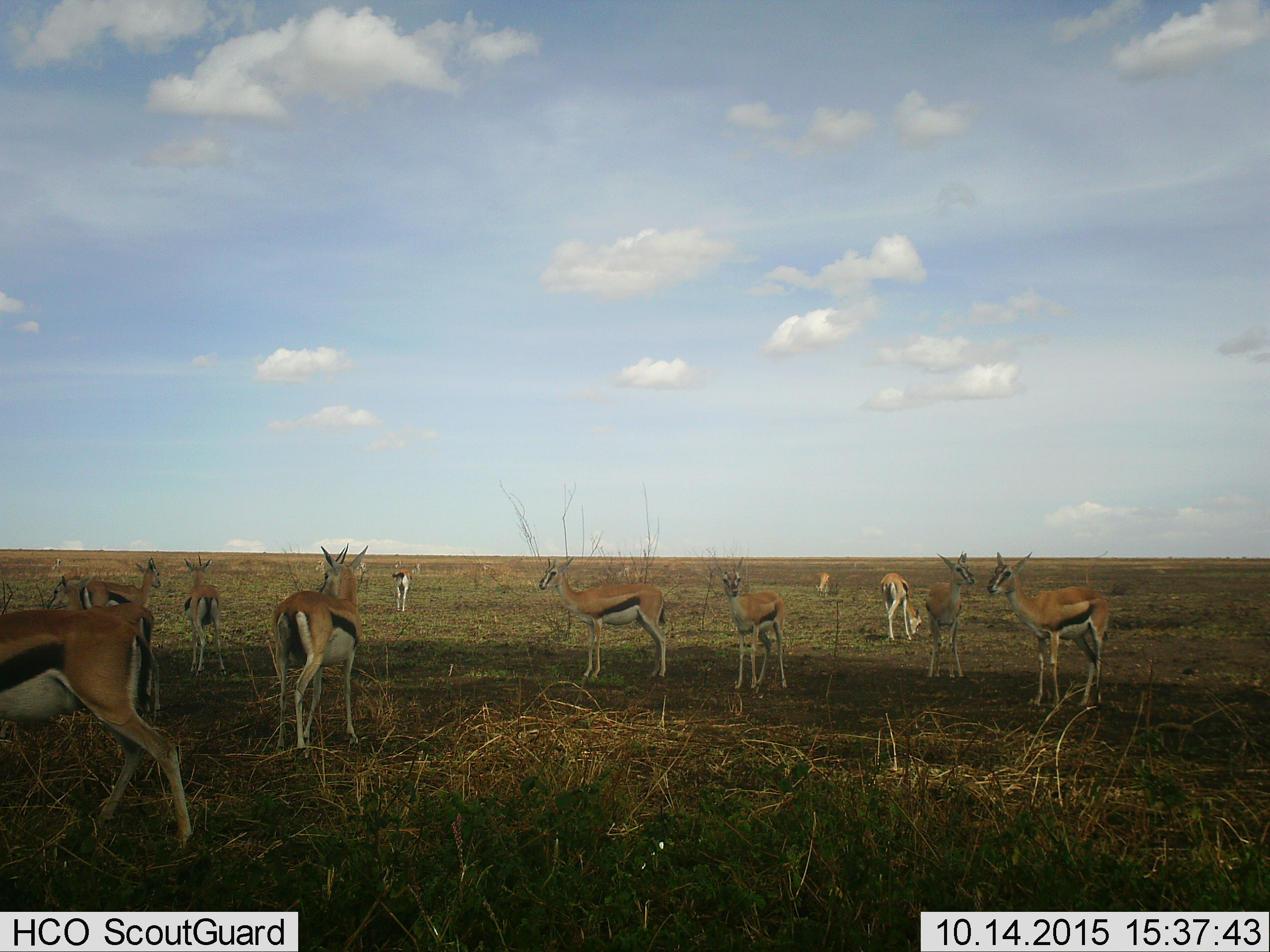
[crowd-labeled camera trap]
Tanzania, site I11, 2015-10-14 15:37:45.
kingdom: Animalia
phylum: Chordata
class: Mammalia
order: Artiodactyla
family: Bovidae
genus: Eudorcas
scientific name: Eudorcas thomsonii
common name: thomson's gazelle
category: gazellethomsons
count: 11-50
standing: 100%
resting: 0%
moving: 30%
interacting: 0%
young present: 20%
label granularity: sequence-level